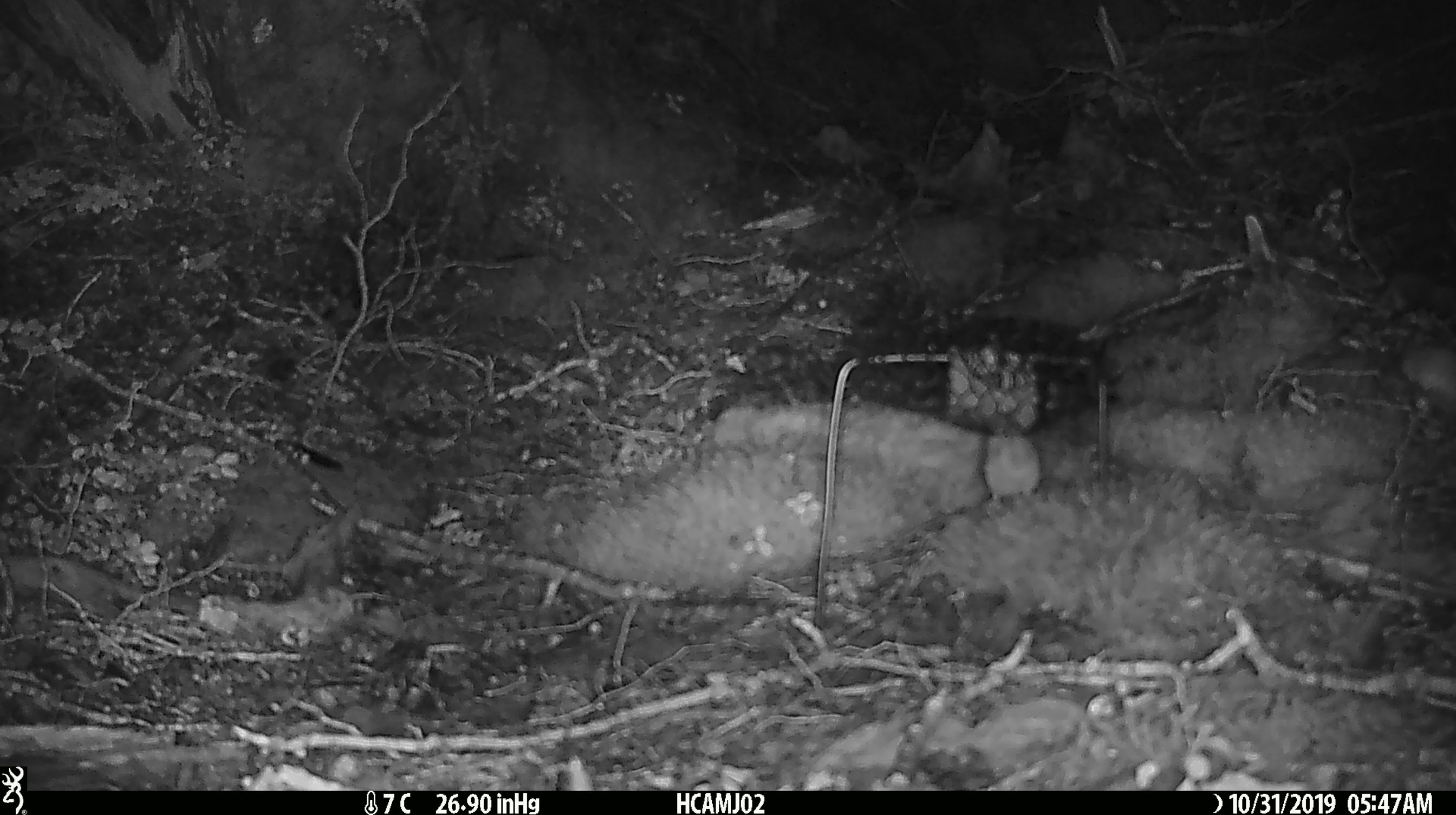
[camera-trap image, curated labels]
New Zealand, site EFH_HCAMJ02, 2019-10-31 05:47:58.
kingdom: Animalia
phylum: Chordata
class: Mammalia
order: Rodentia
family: Muridae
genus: Mus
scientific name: Mus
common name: mouse